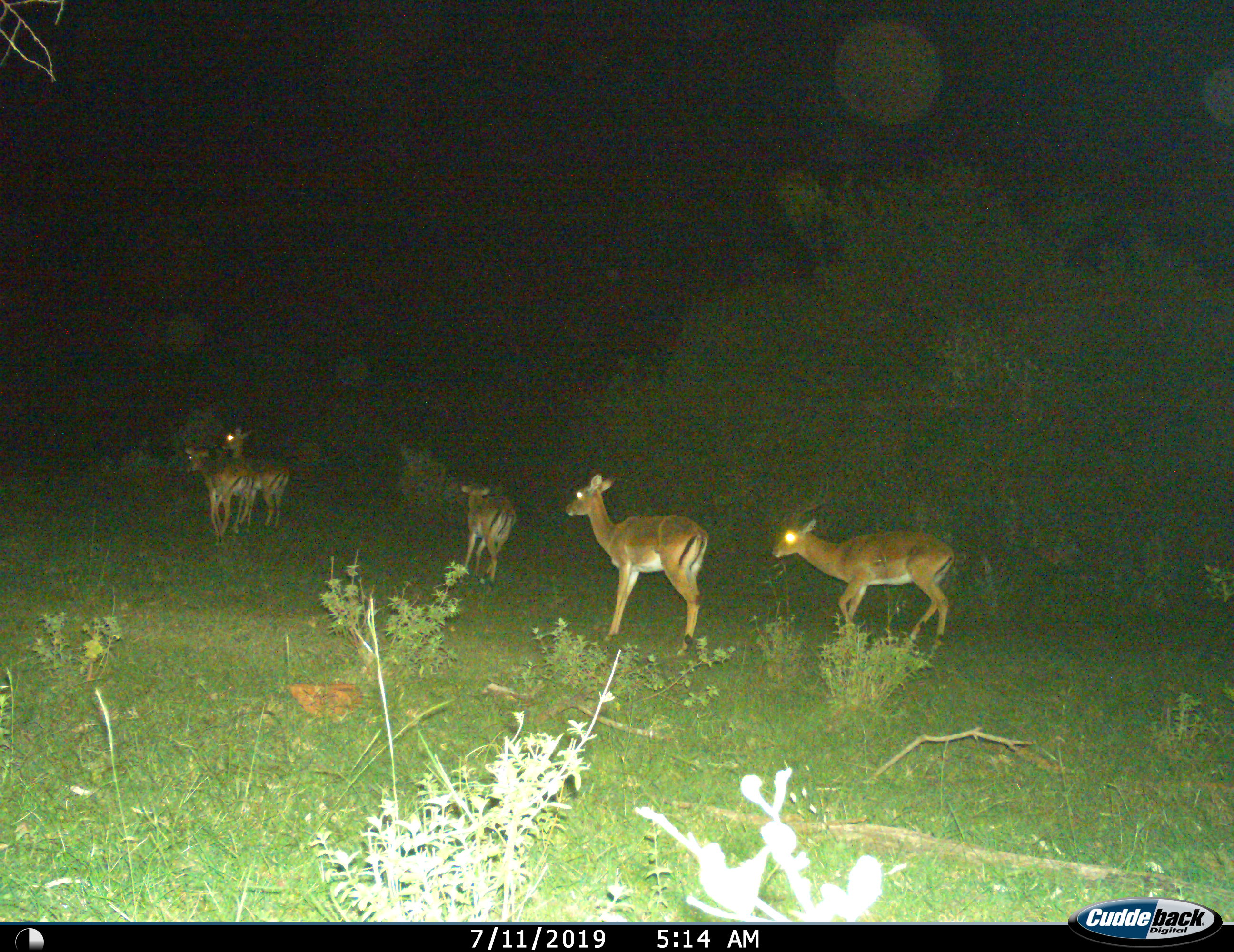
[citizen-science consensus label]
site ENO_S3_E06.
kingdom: Animalia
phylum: Chordata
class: Mammalia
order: Artiodactyla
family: Bovidae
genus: Aepyceros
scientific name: Aepyceros melampus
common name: impala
Impala (Aepyceros melampus), count 5. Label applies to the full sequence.